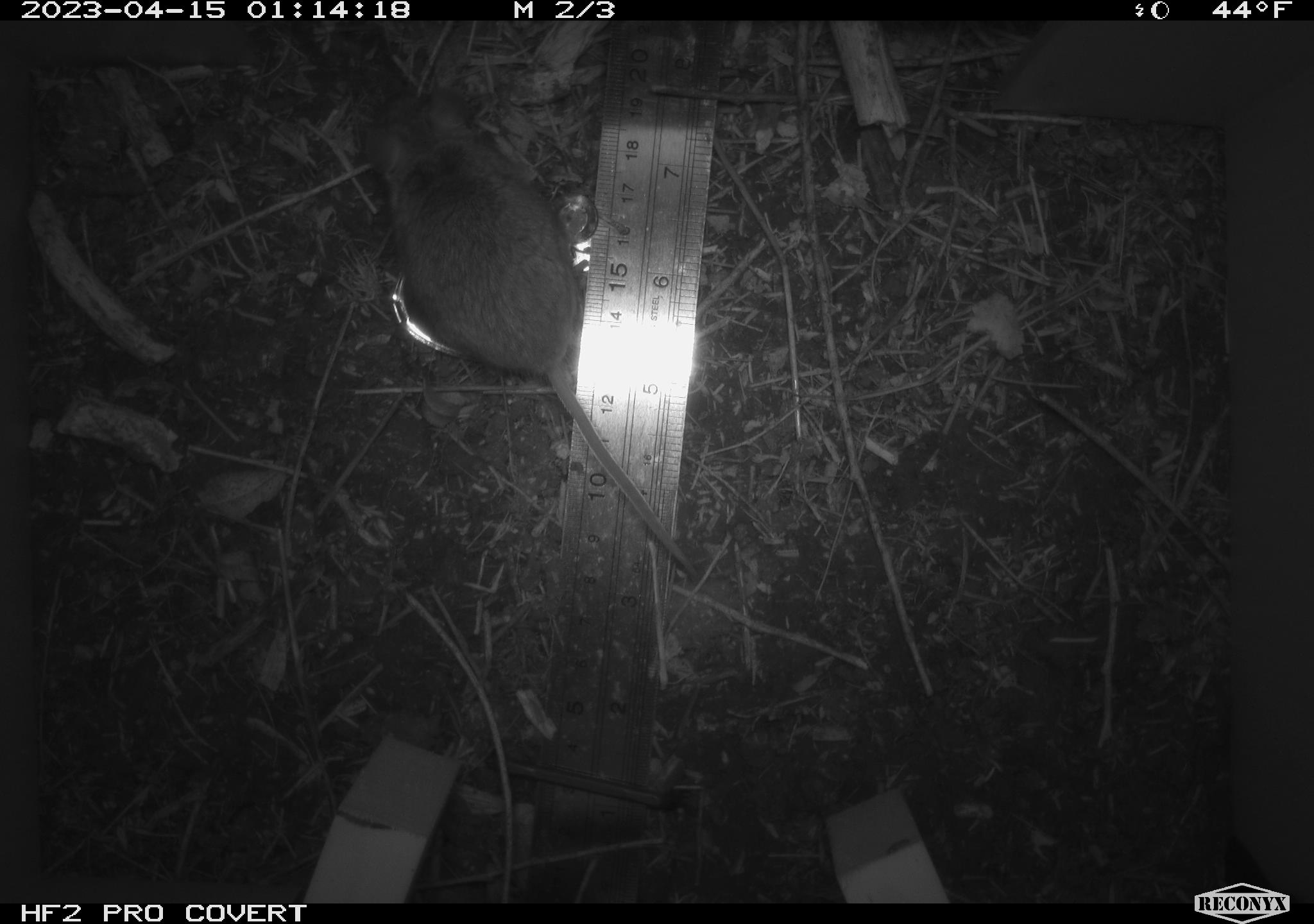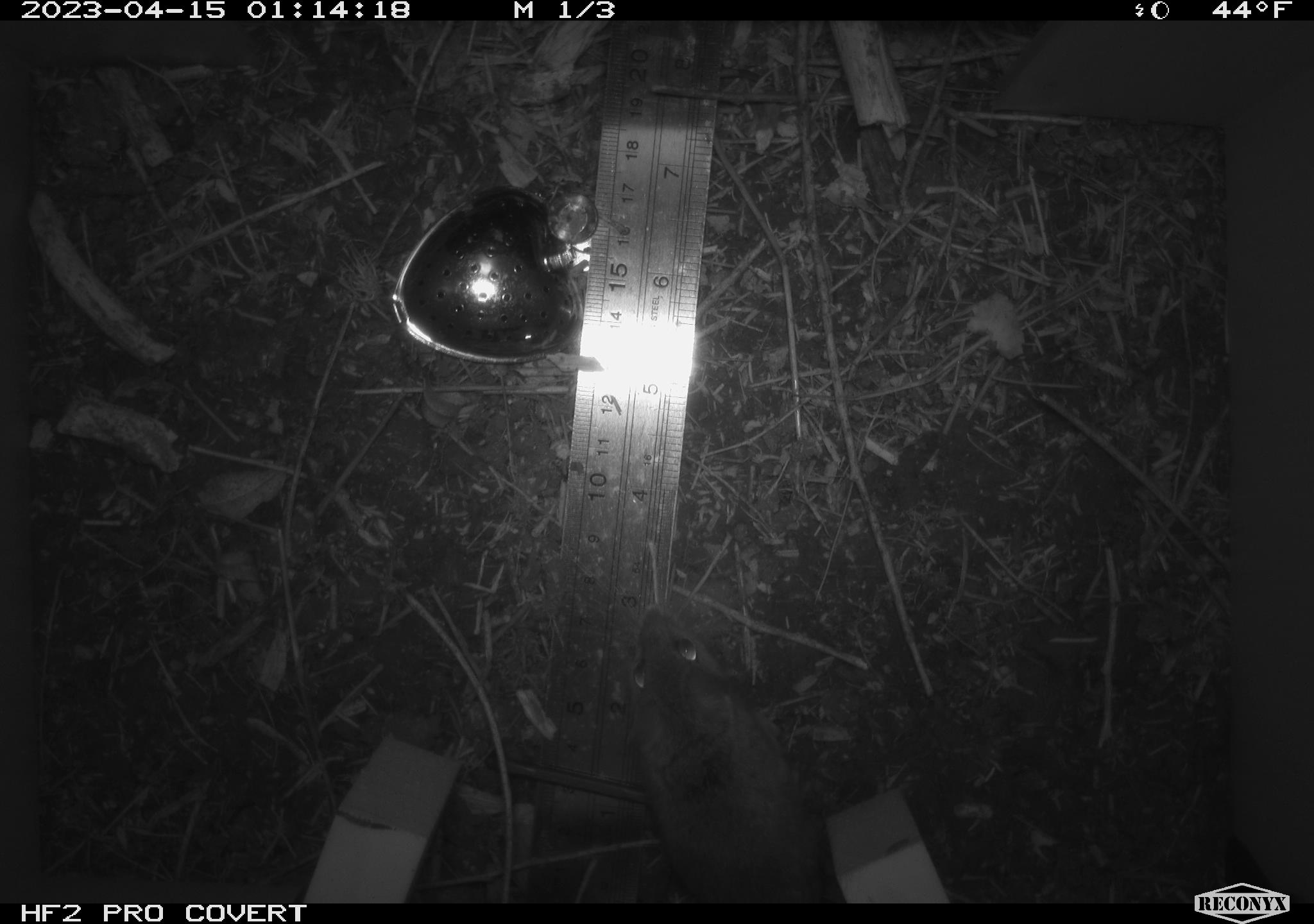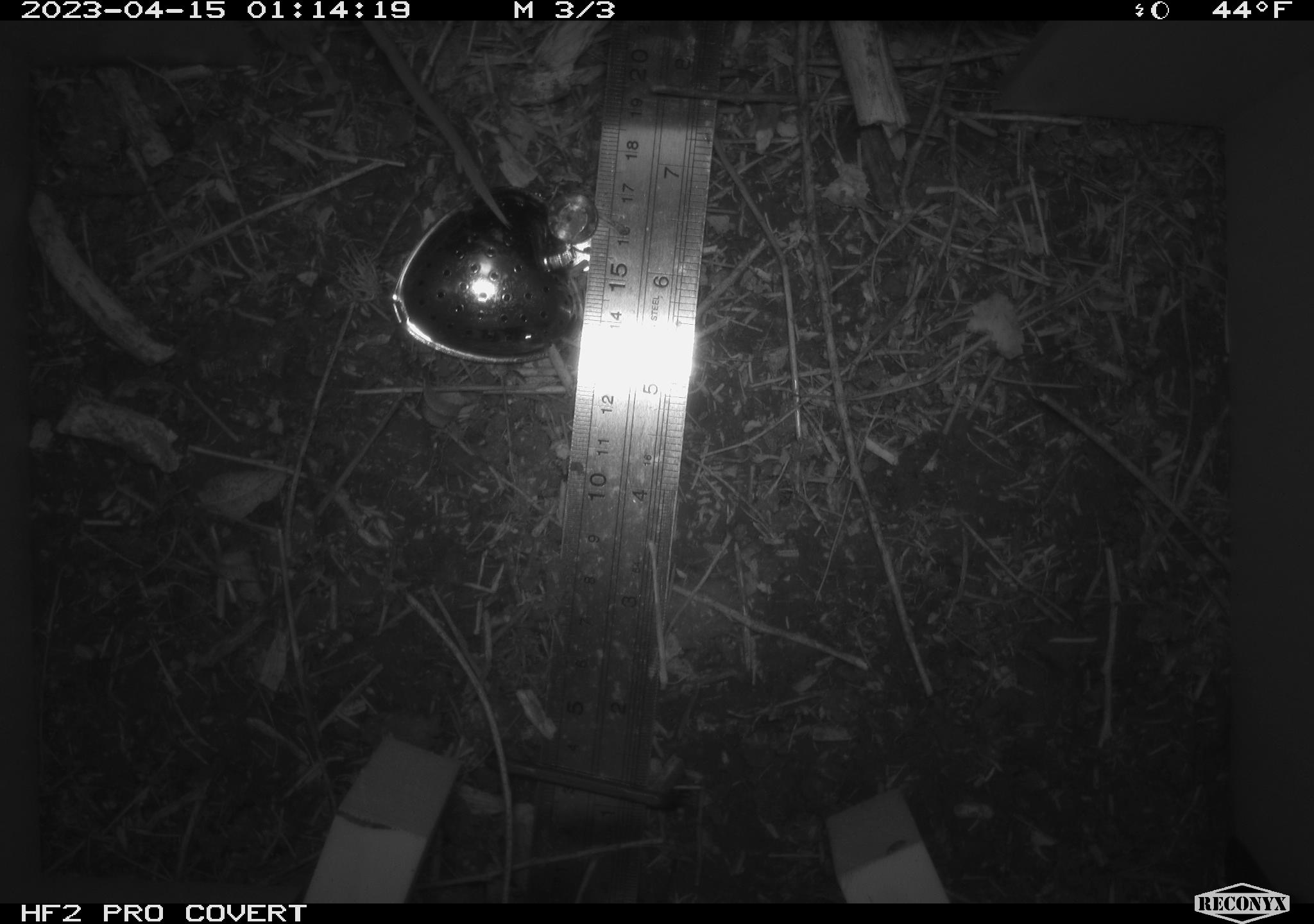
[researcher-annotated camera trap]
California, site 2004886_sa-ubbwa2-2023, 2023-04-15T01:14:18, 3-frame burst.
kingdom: Animalia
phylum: Chordata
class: Mammalia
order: Rodentia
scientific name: Rodentia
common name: mouse species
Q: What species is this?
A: Mouse species (Rodentia).